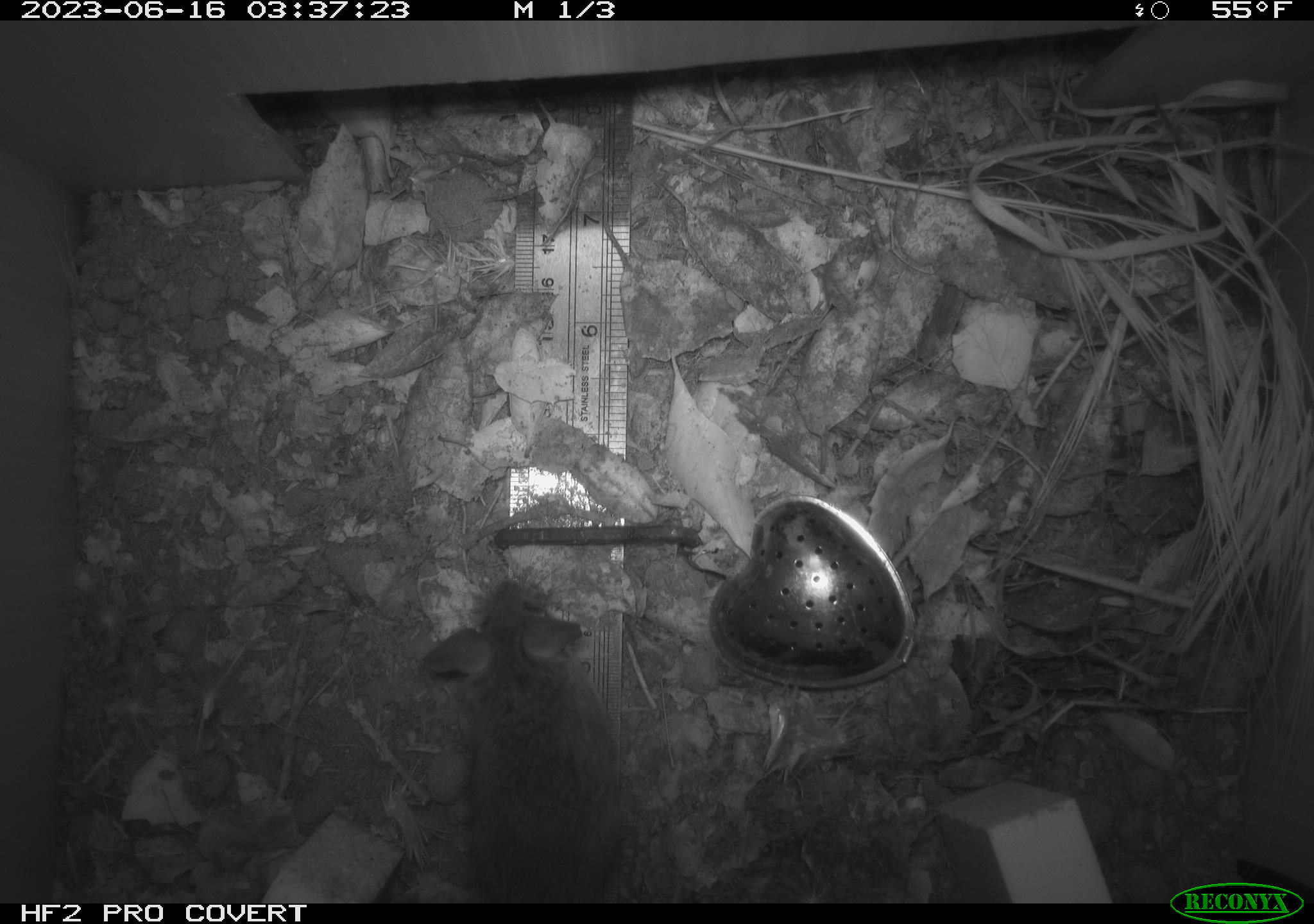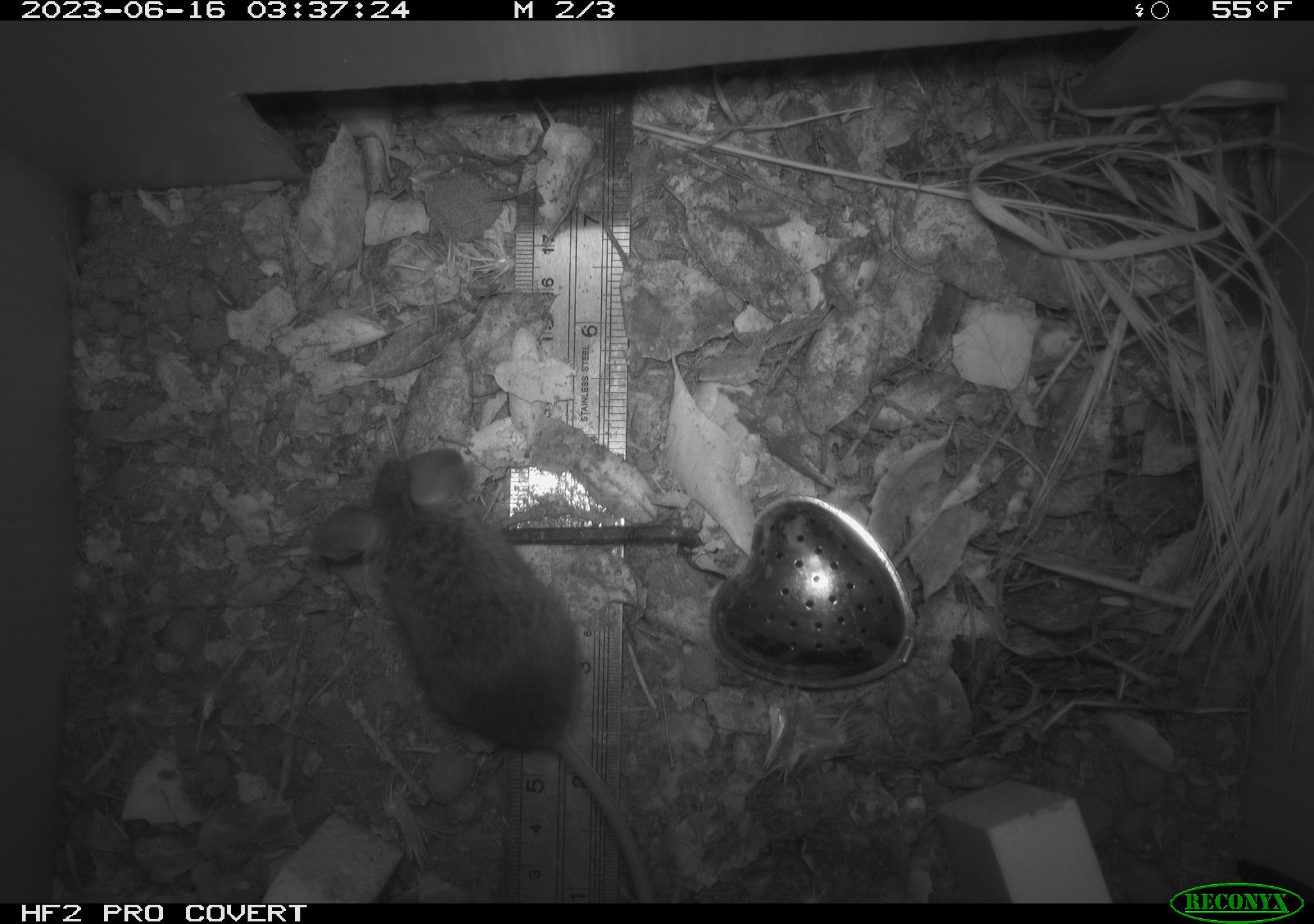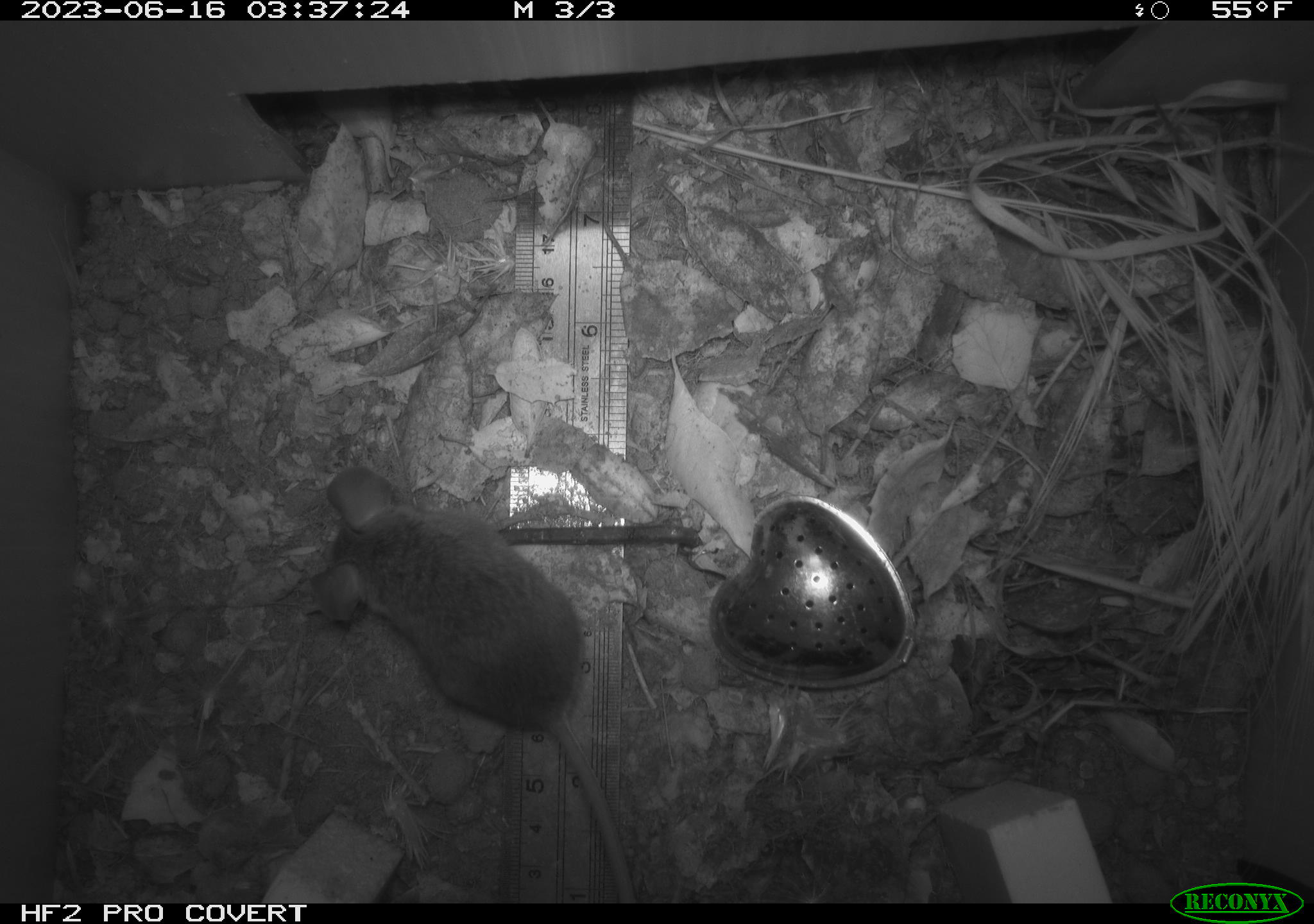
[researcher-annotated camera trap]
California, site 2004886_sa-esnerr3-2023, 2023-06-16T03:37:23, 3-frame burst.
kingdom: Animalia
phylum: Chordata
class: Mammalia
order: Rodentia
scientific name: Rodentia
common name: mouse species